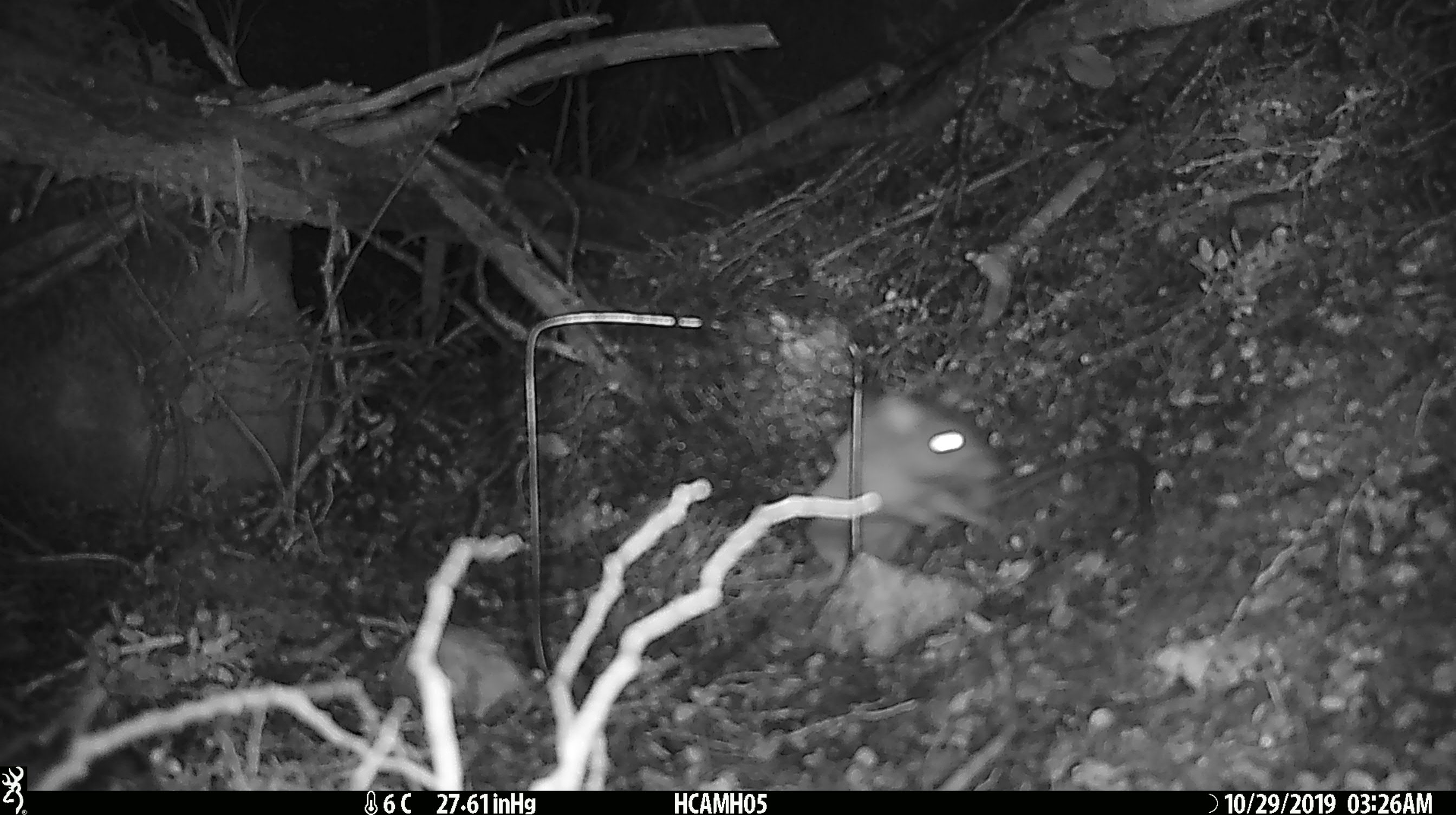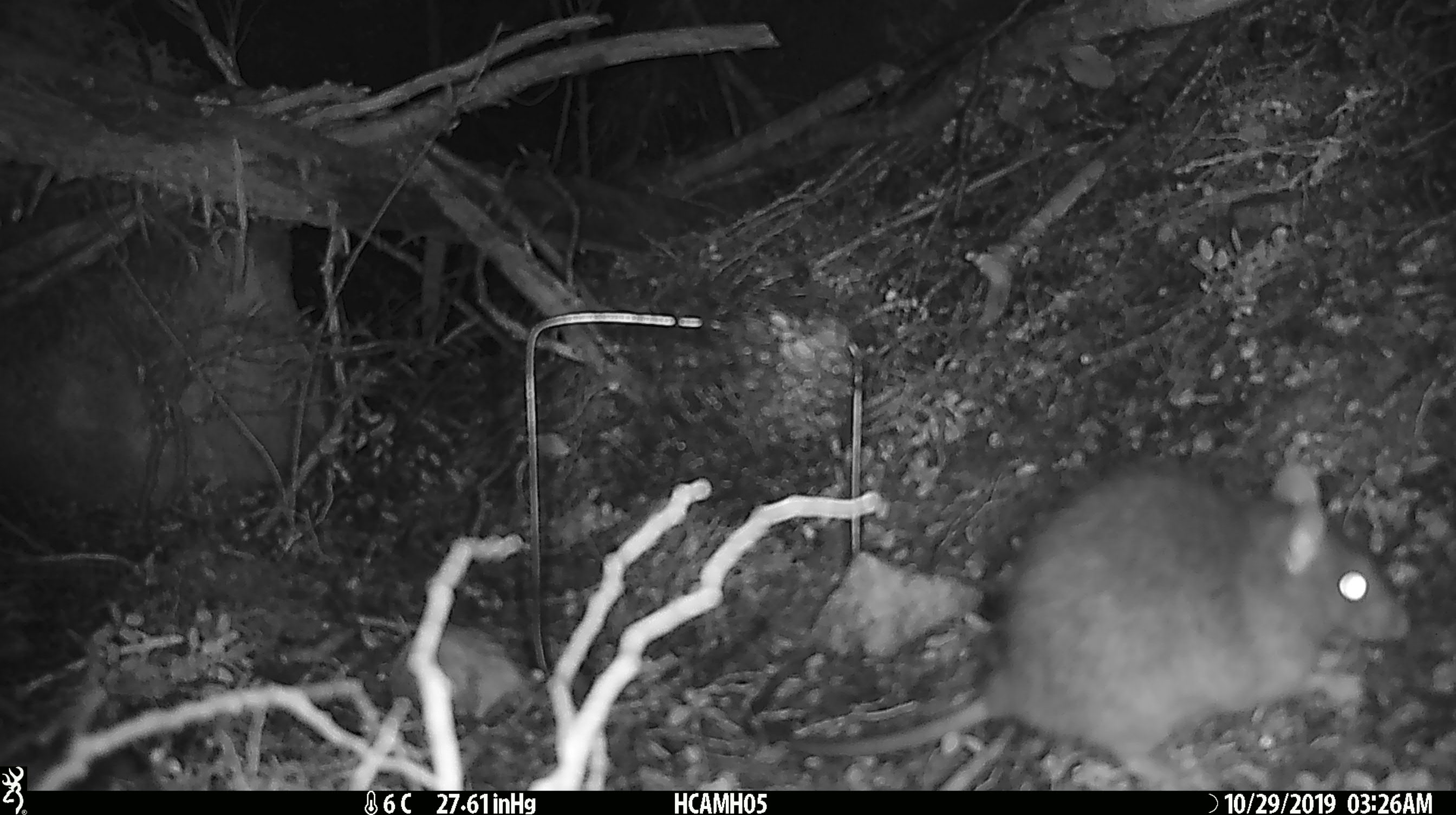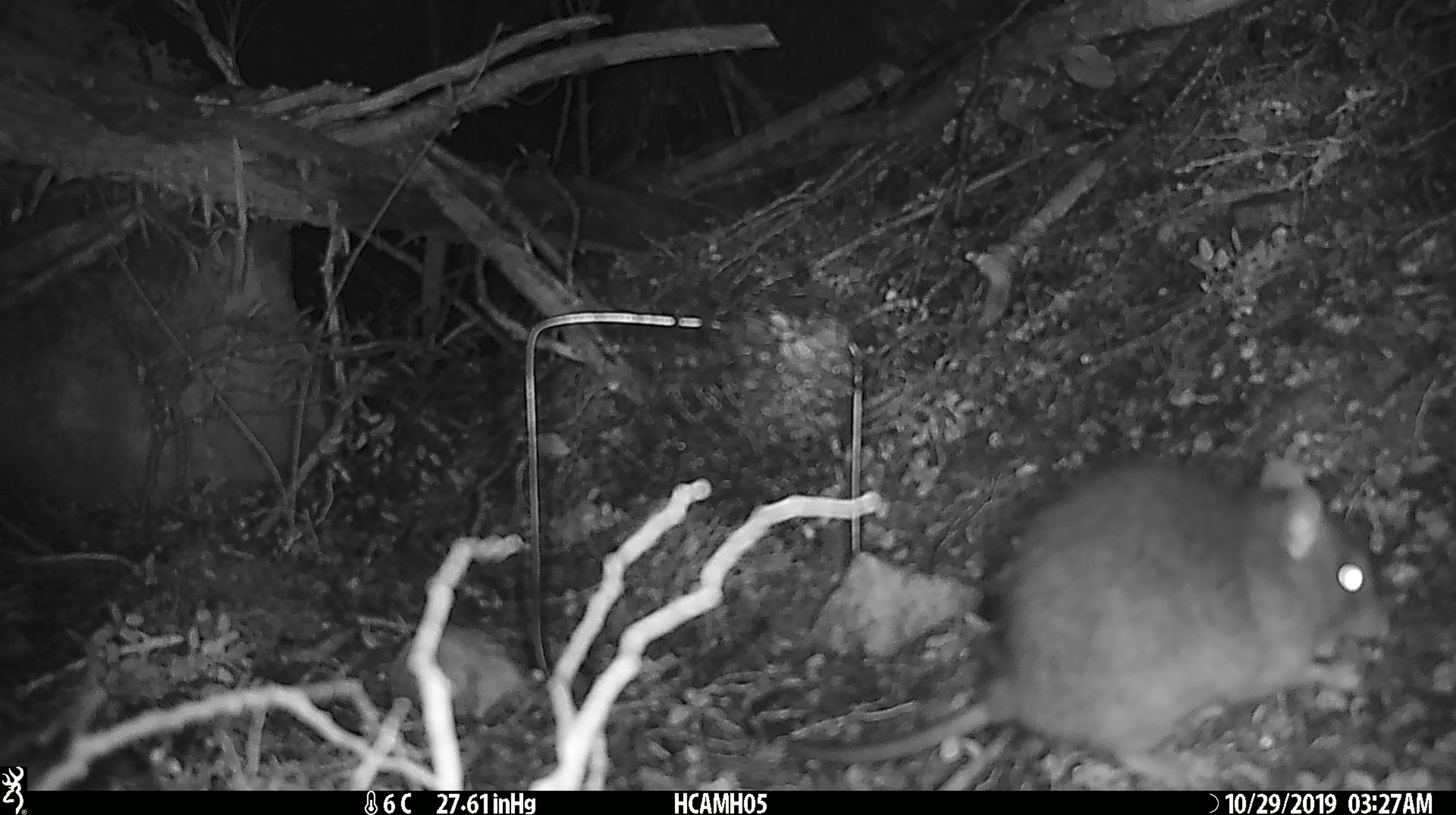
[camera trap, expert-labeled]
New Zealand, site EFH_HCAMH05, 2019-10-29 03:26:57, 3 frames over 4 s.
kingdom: Animalia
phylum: Chordata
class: Mammalia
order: Rodentia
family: Muridae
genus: Rattus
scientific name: Rattus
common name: rat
Rat (Rattus).